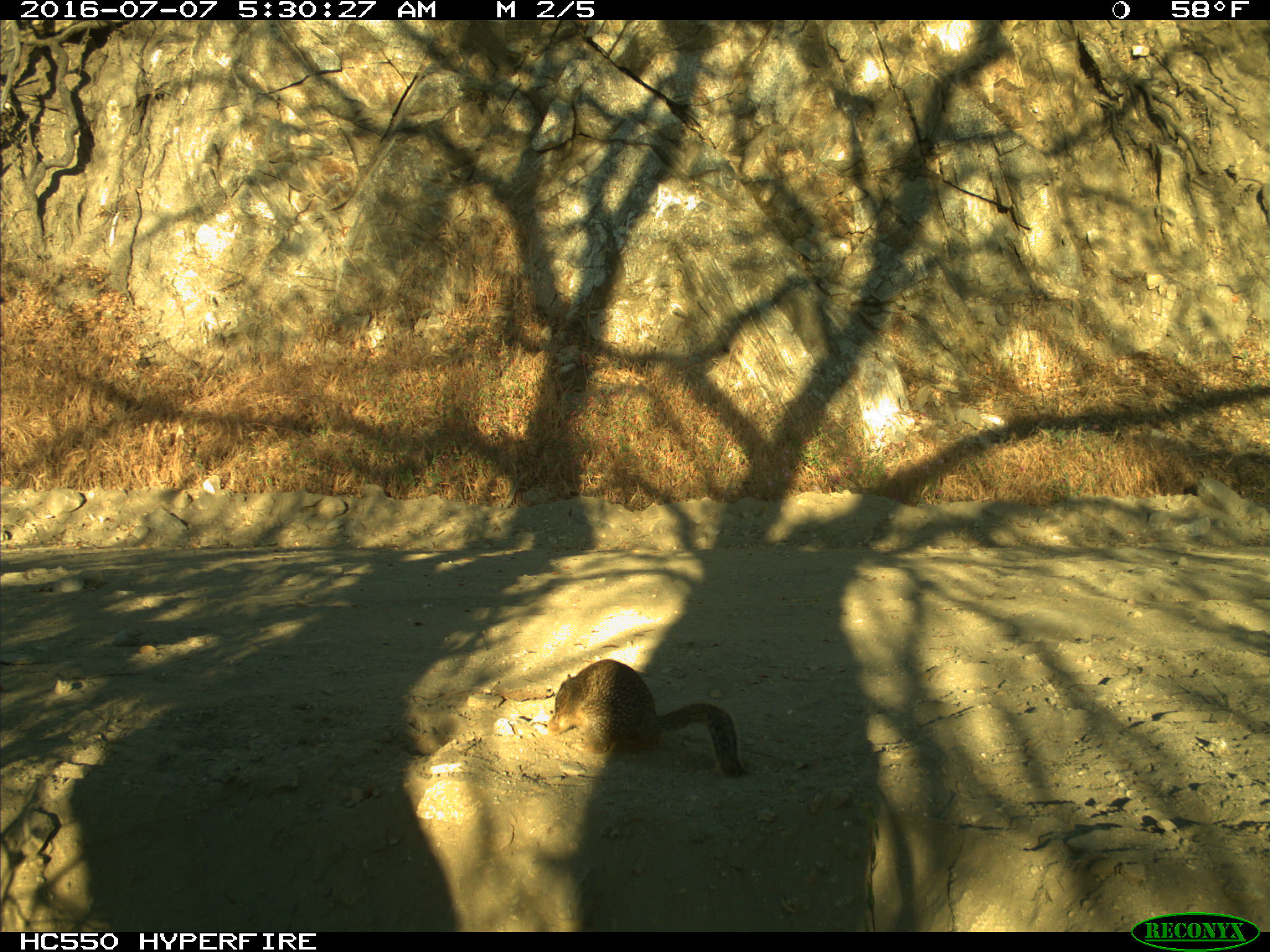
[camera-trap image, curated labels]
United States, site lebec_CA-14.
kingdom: Animalia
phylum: Chordata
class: Mammalia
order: Rodentia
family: Sciuridae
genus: Otospermophilus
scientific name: Otospermophilus beecheyi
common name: california ground squirrel